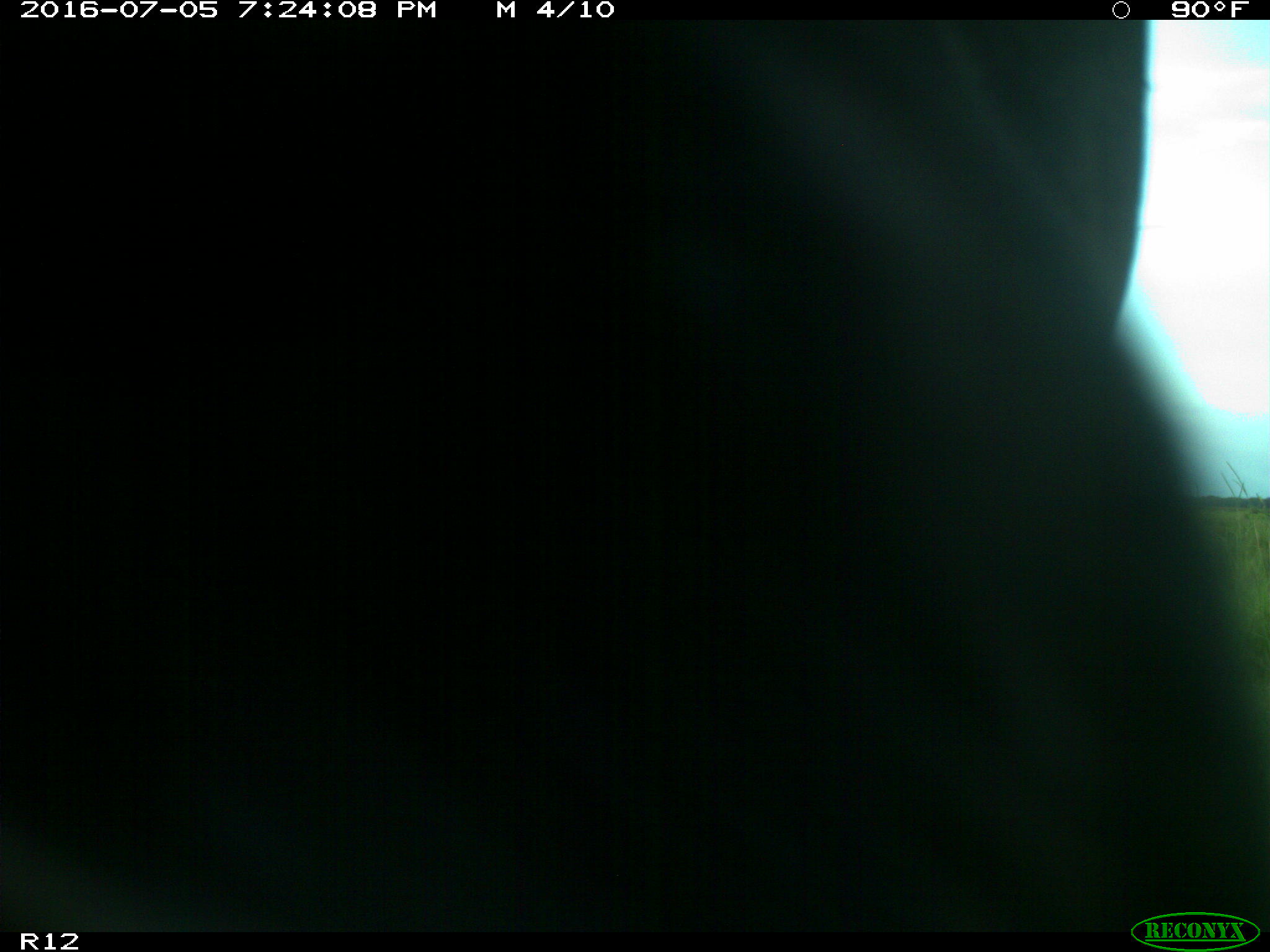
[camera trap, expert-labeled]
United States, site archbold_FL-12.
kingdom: Animalia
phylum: Chordata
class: Mammalia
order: Artiodactyla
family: Bovidae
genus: Bos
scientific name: Bos taurus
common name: domestic cow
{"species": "Bos taurus (domestic cow)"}